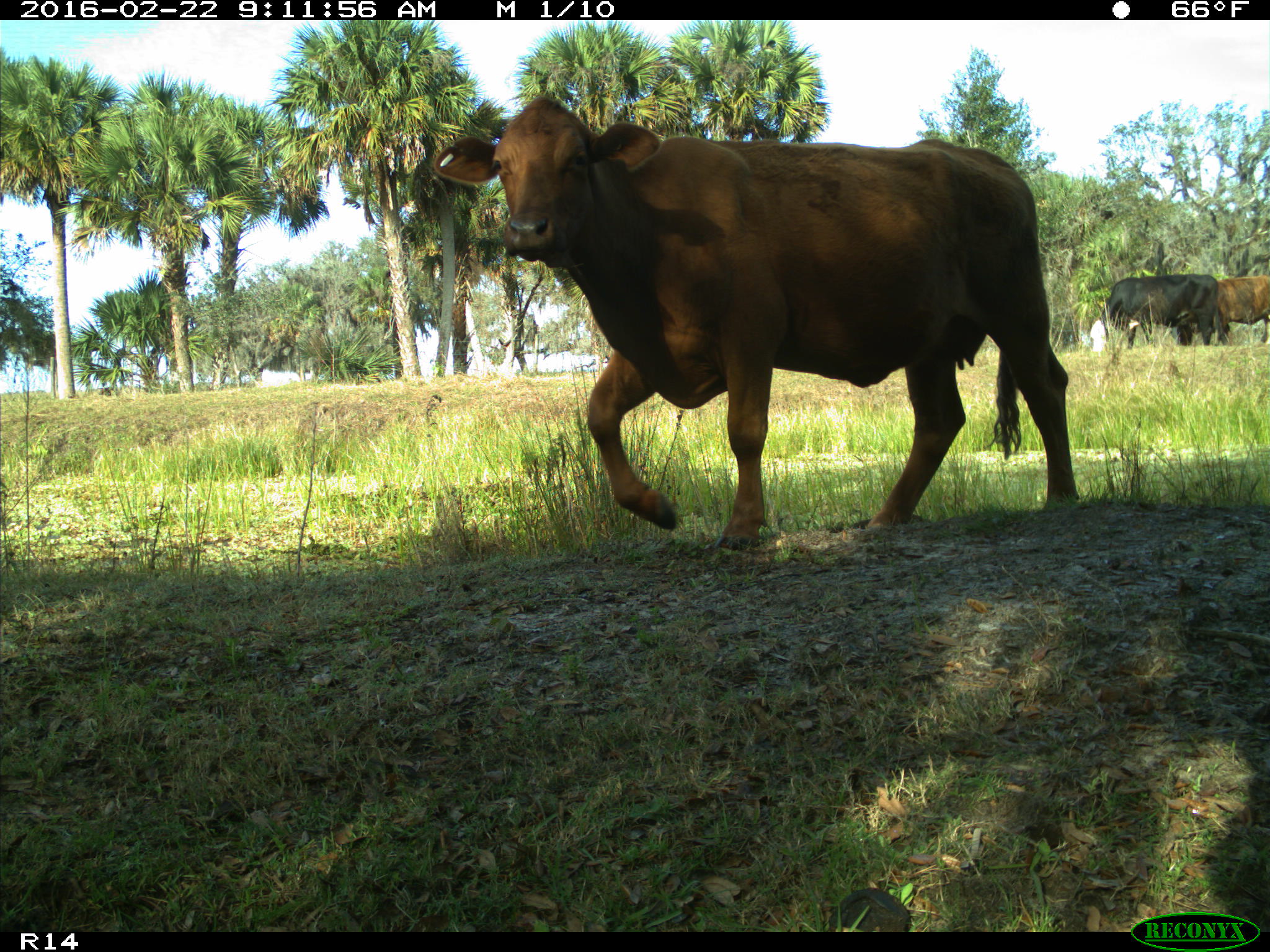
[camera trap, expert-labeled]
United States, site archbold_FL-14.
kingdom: Animalia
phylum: Chordata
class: Mammalia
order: Artiodactyla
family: Bovidae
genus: Bos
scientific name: Bos taurus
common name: domestic cow